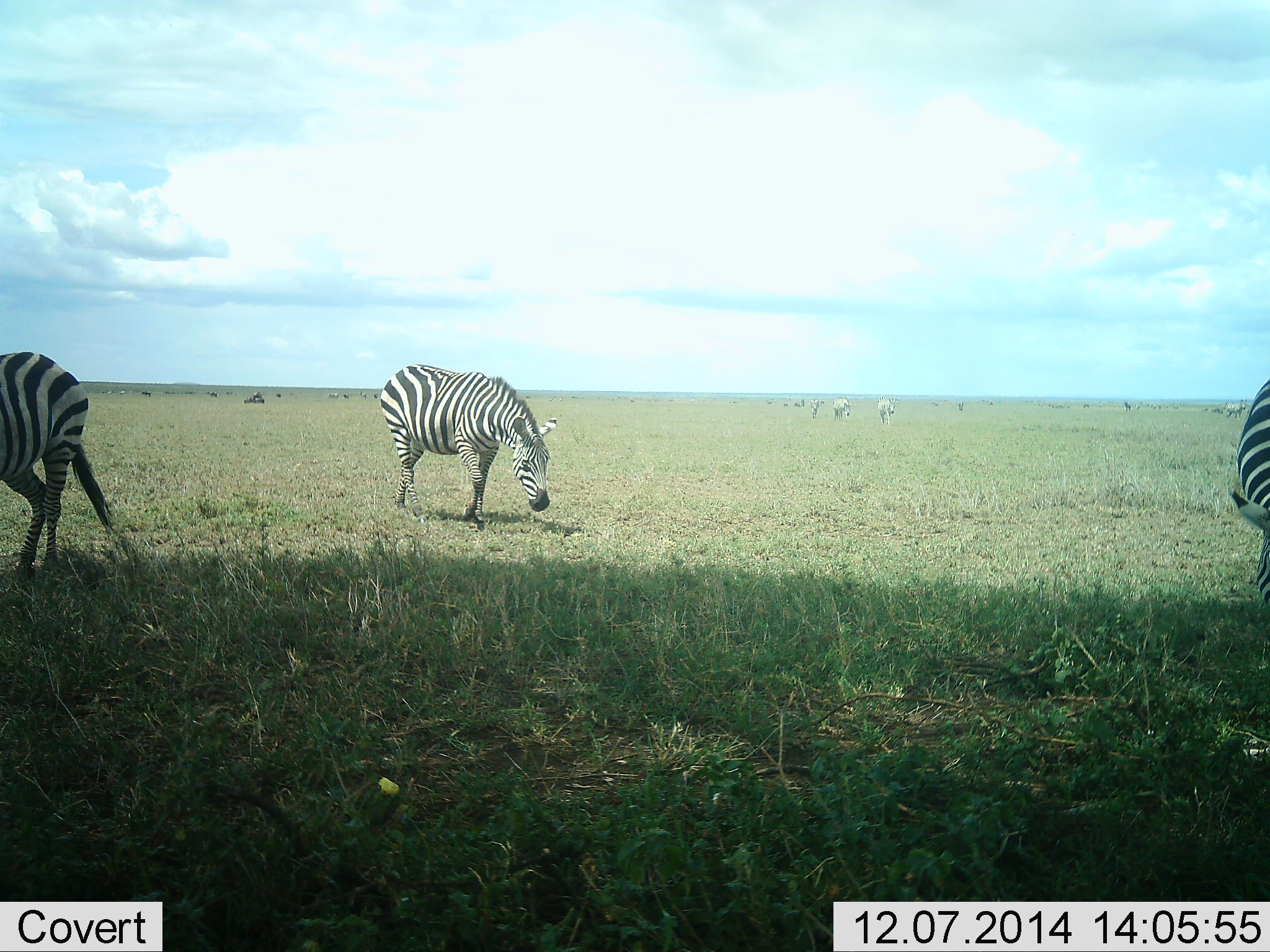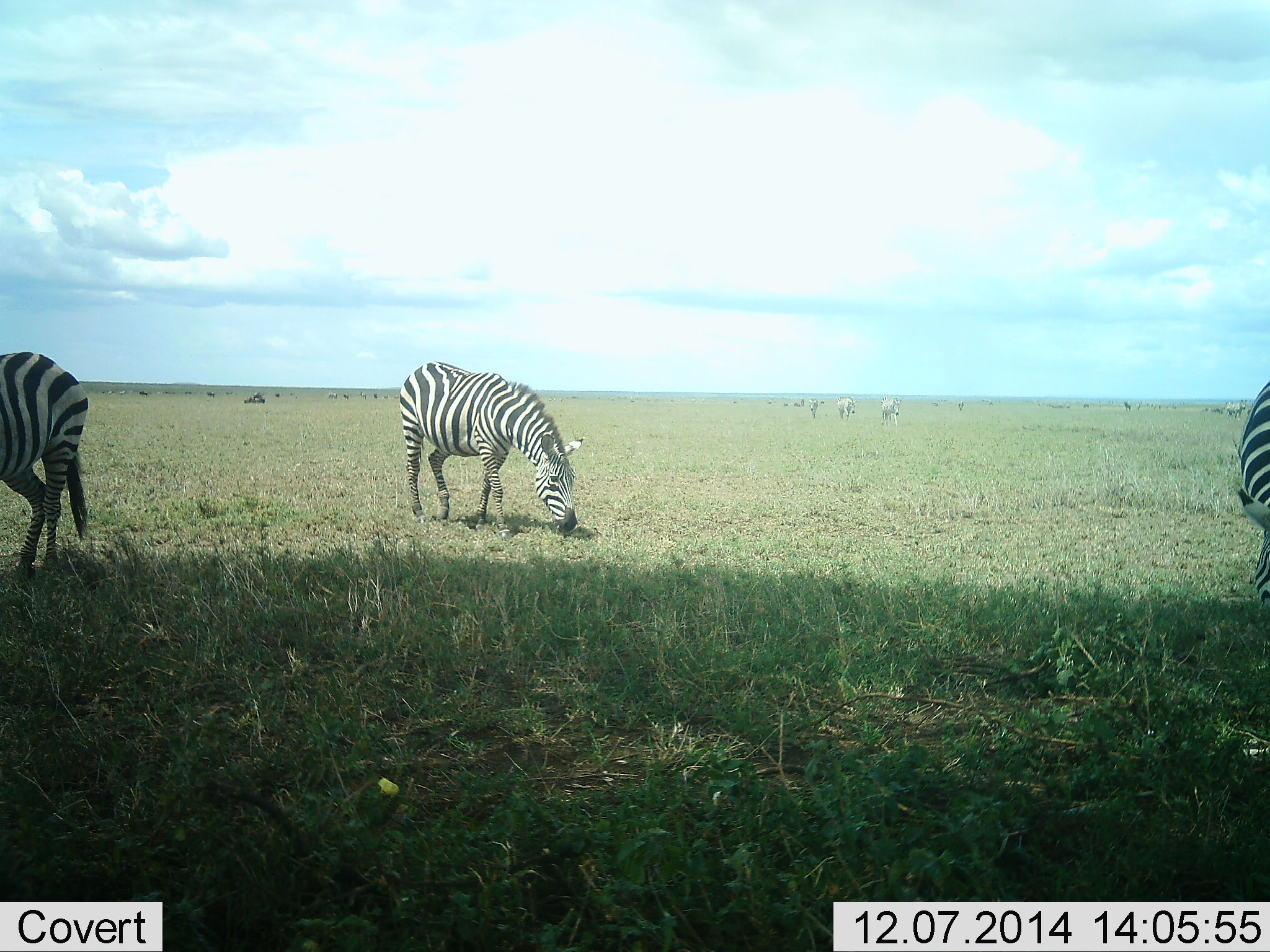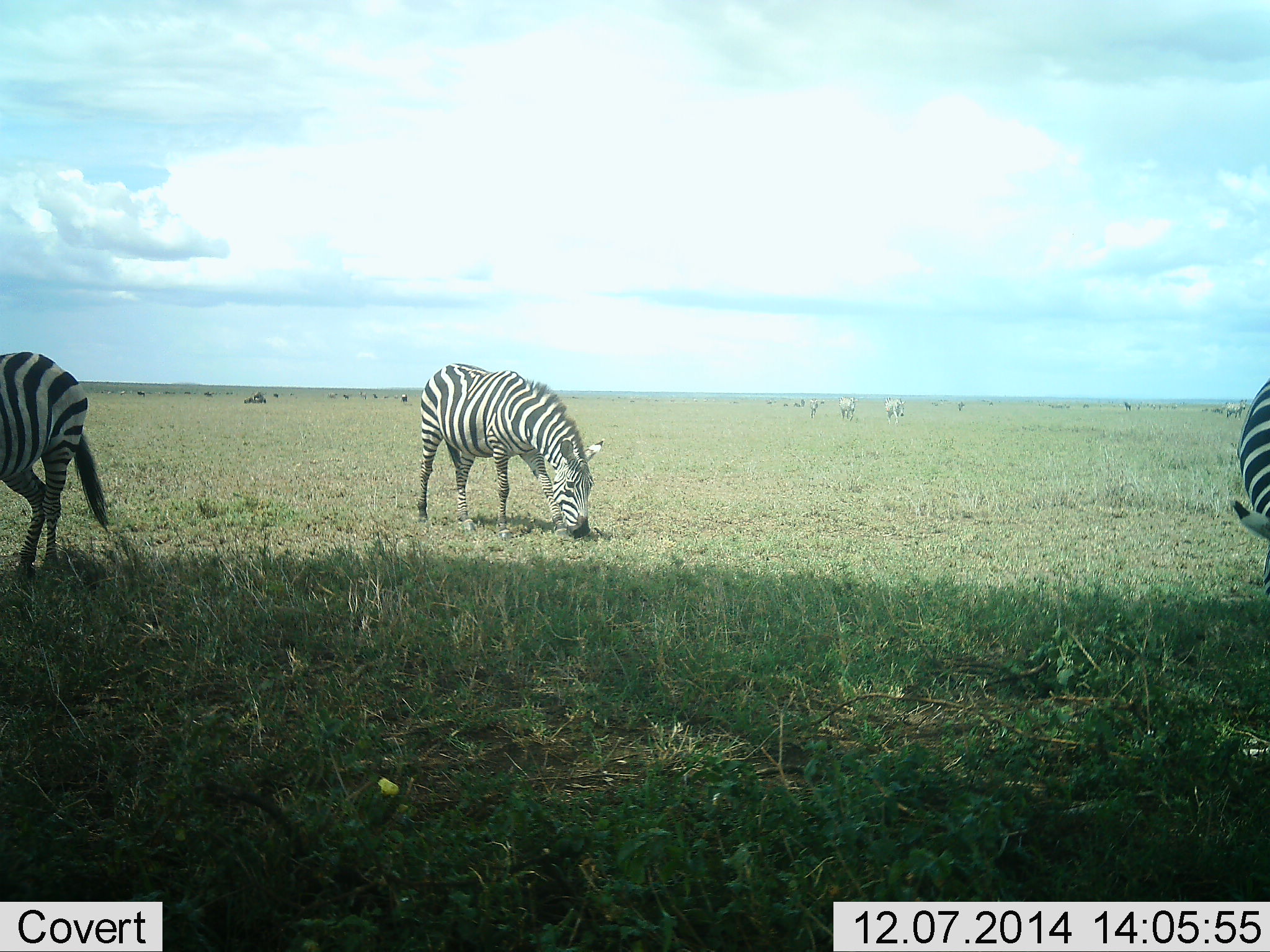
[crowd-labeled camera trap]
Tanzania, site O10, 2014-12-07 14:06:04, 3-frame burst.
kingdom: Animalia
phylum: Chordata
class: Mammalia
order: Perissodactyla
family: Equidae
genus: Equus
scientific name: Equus quagga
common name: plains zebra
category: zebra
Zebra (plains zebra) (Equus quagga), count 3. Behavior (volunteer vote fractions): standing 23%, resting 0%, moving 31%, interacting 0%. Young present (vote fraction): 0%. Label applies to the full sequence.